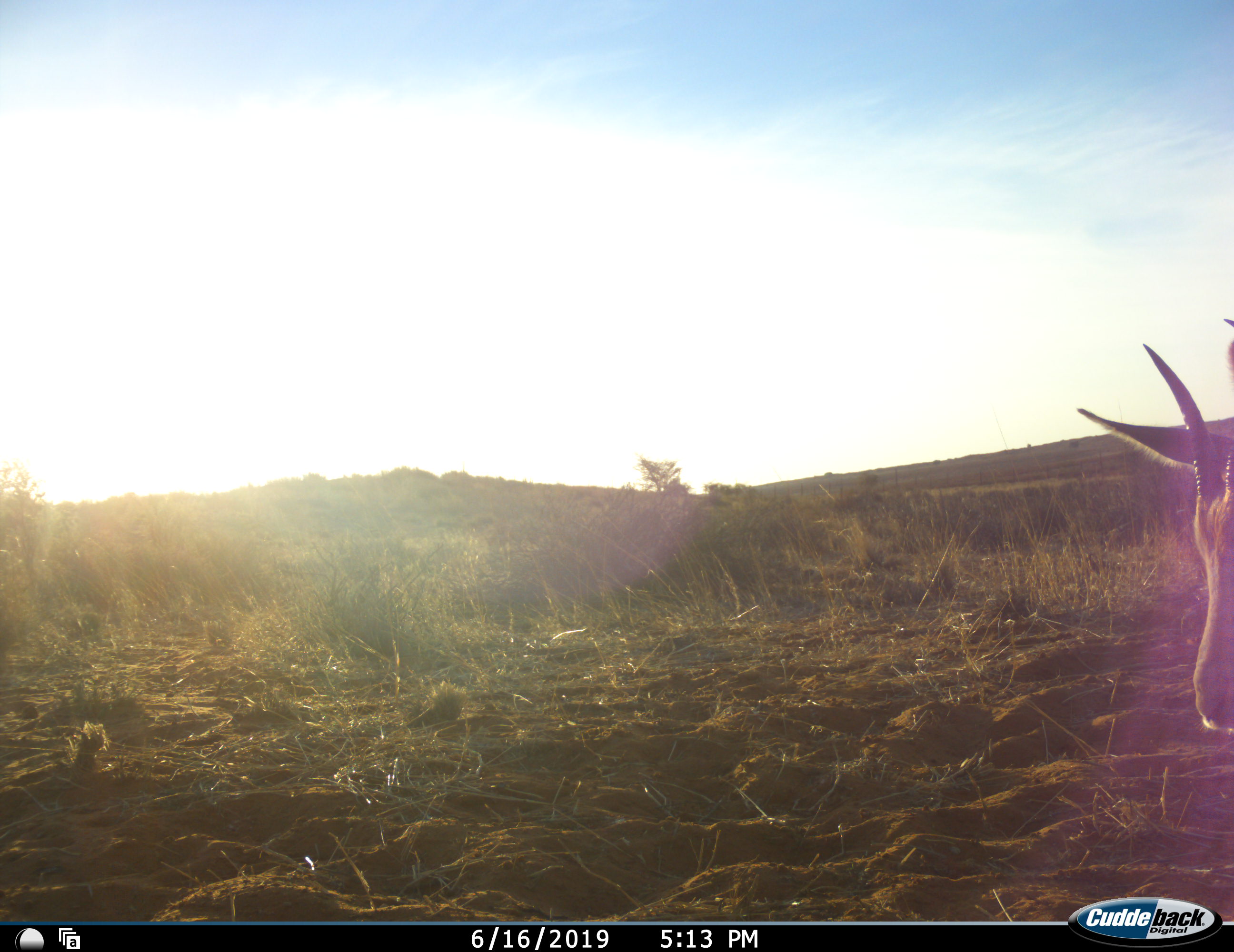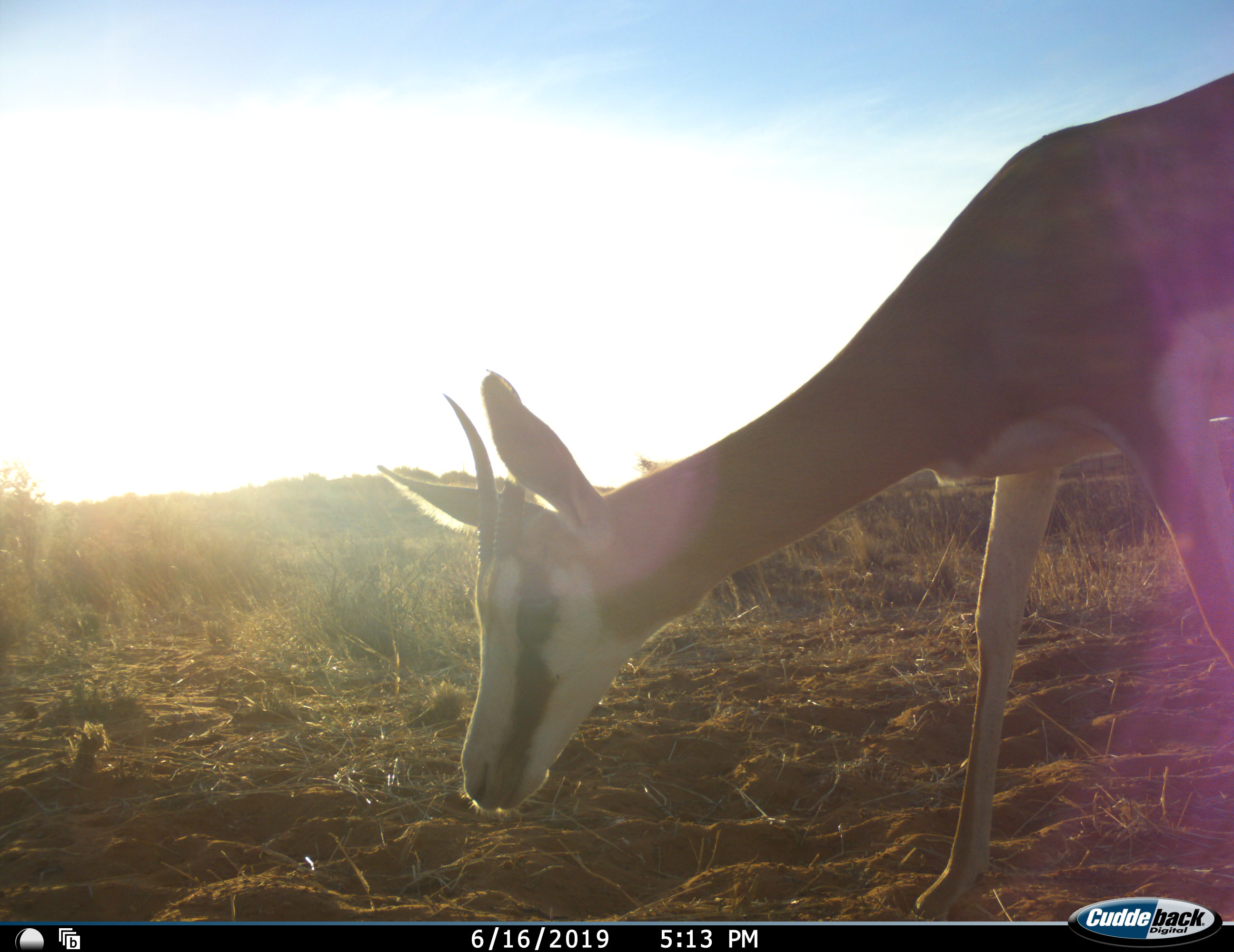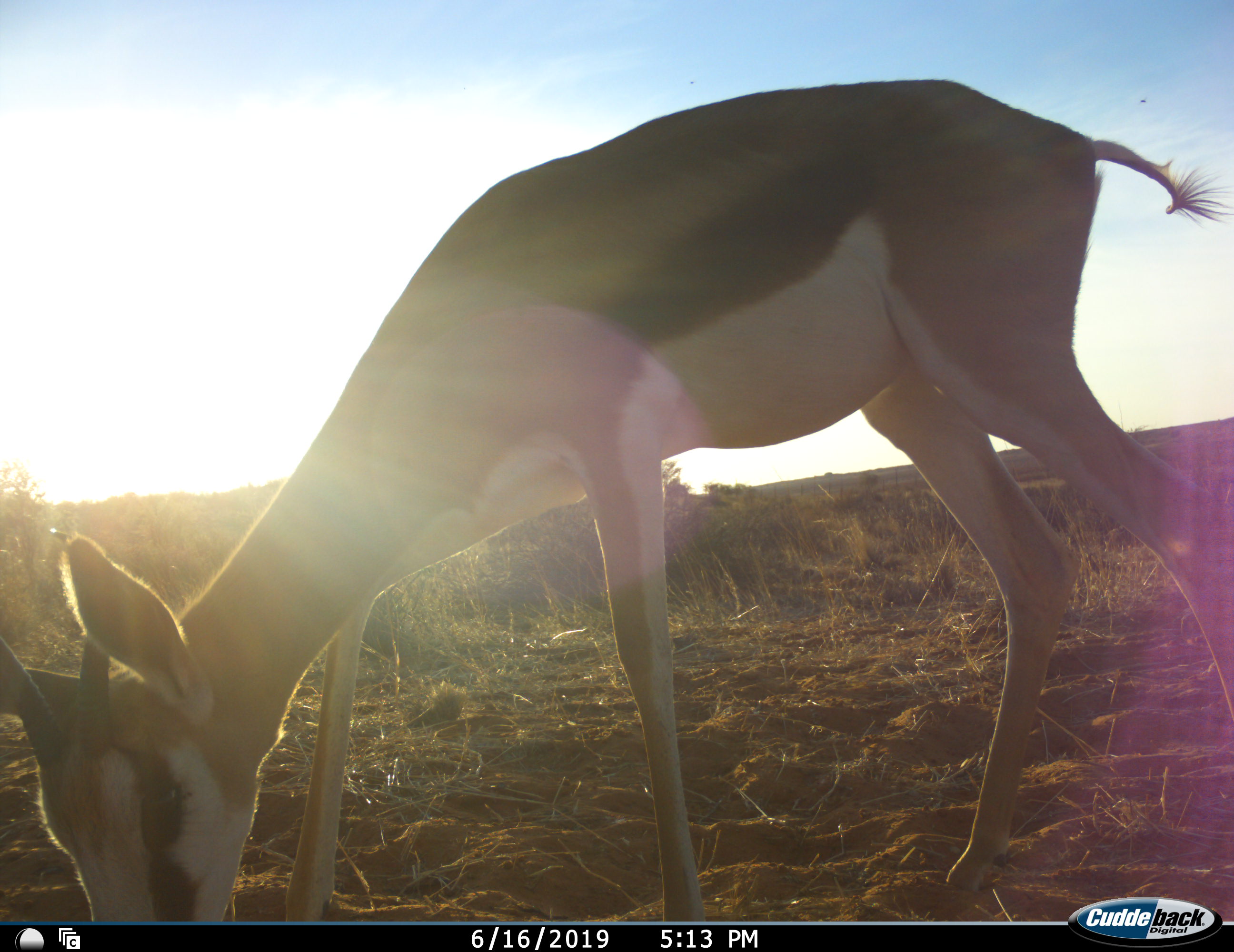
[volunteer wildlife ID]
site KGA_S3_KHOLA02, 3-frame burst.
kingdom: Animalia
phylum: Chordata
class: Mammalia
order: Artiodactyla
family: Bovidae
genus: Antidorcas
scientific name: Antidorcas marsupialis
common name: springbok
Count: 1.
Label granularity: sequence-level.